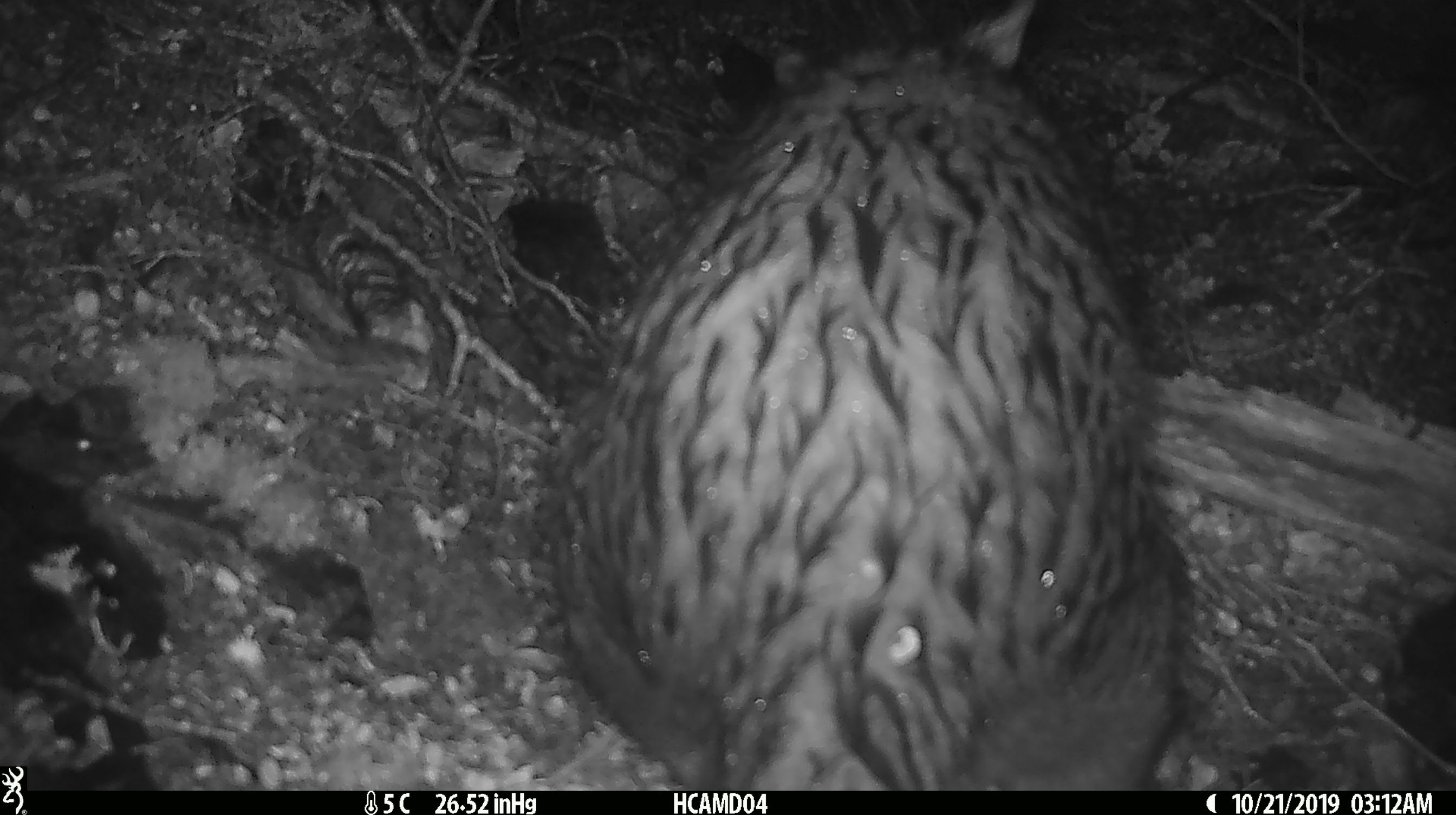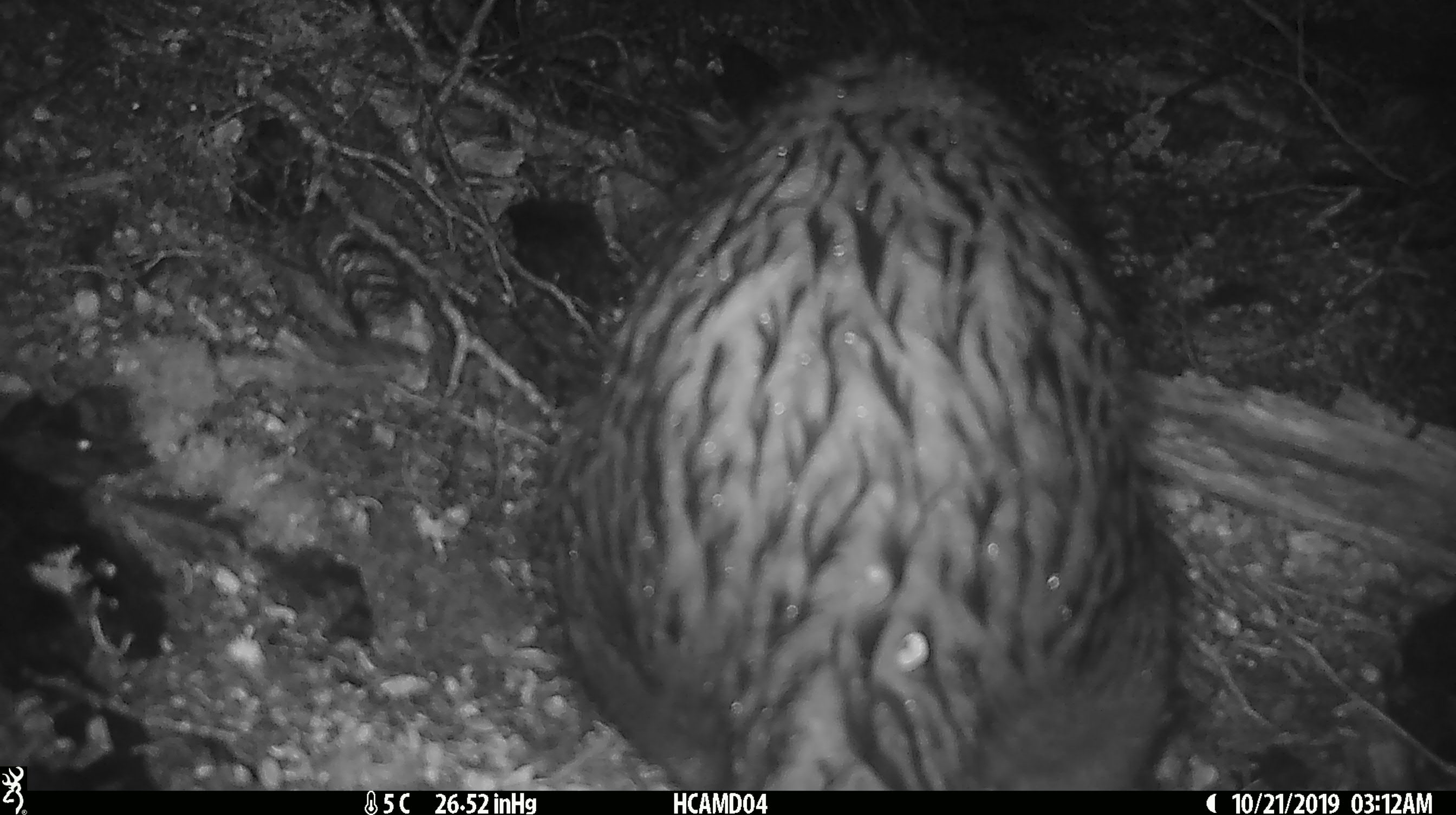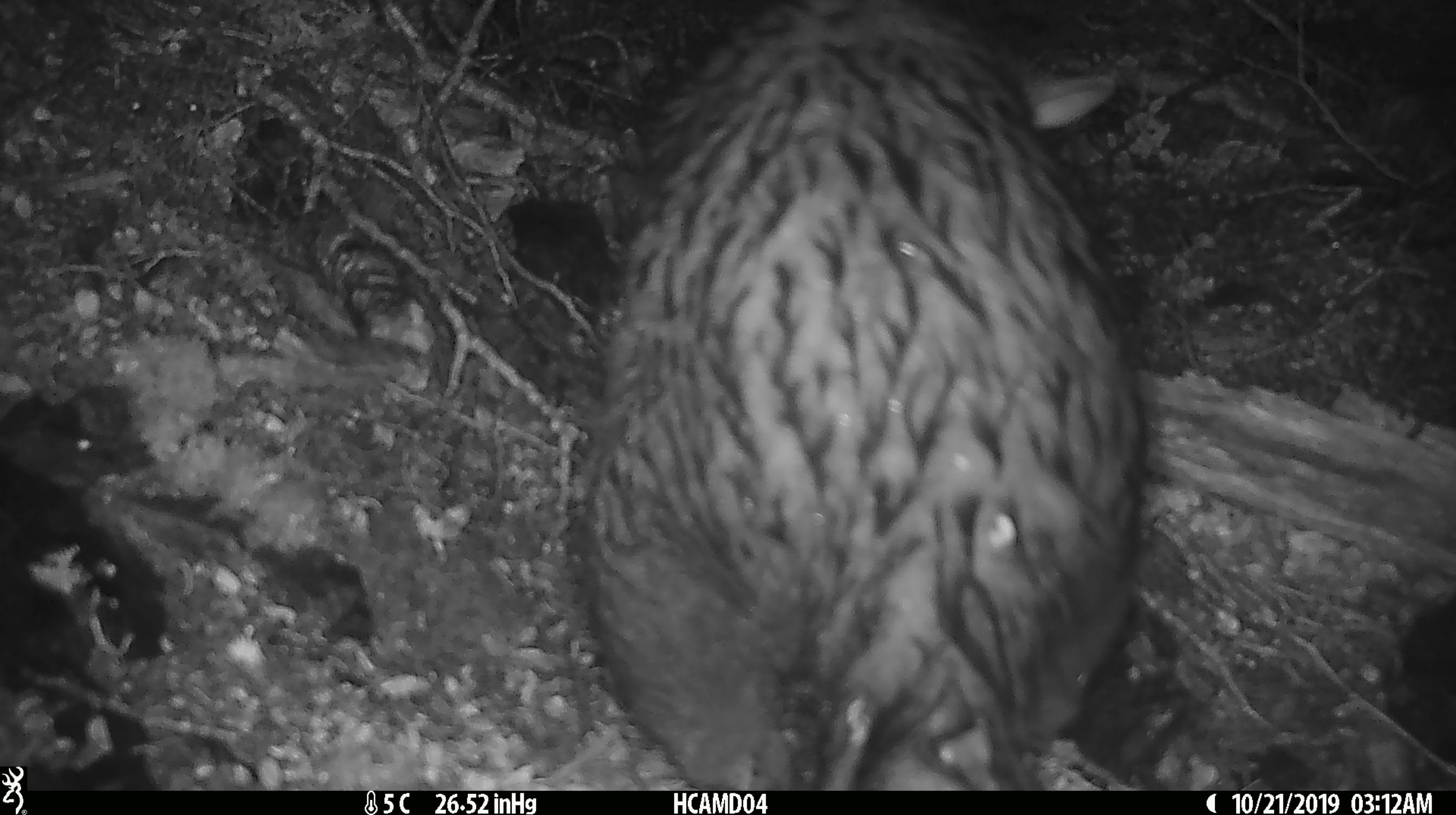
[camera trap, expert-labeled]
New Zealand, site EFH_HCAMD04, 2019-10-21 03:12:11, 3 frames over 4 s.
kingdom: Animalia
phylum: Chordata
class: Mammalia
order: Diprotodontia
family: Phalangeridae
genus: Trichosurus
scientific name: Trichosurus vulpecula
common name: common brushtail possum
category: possum